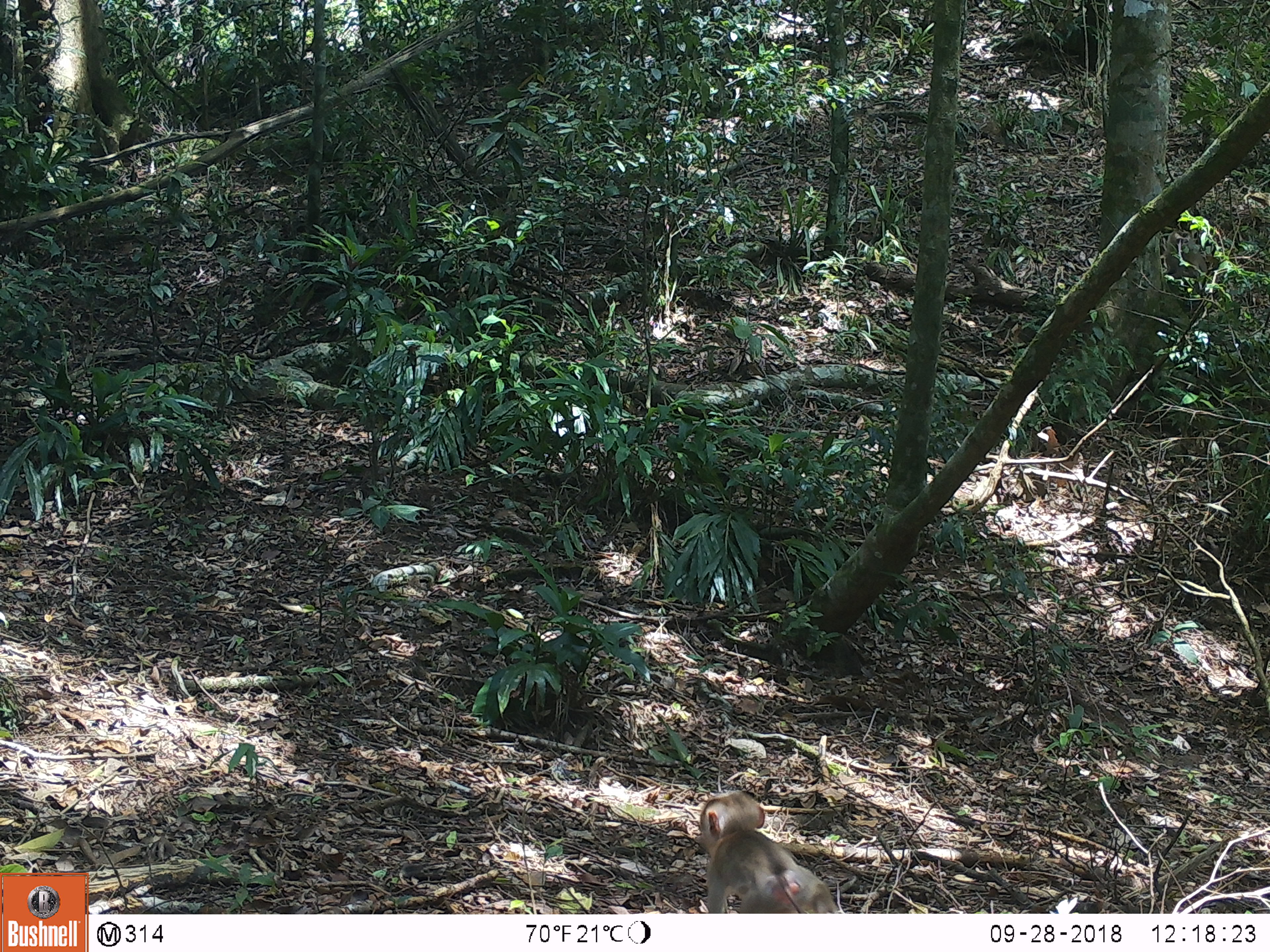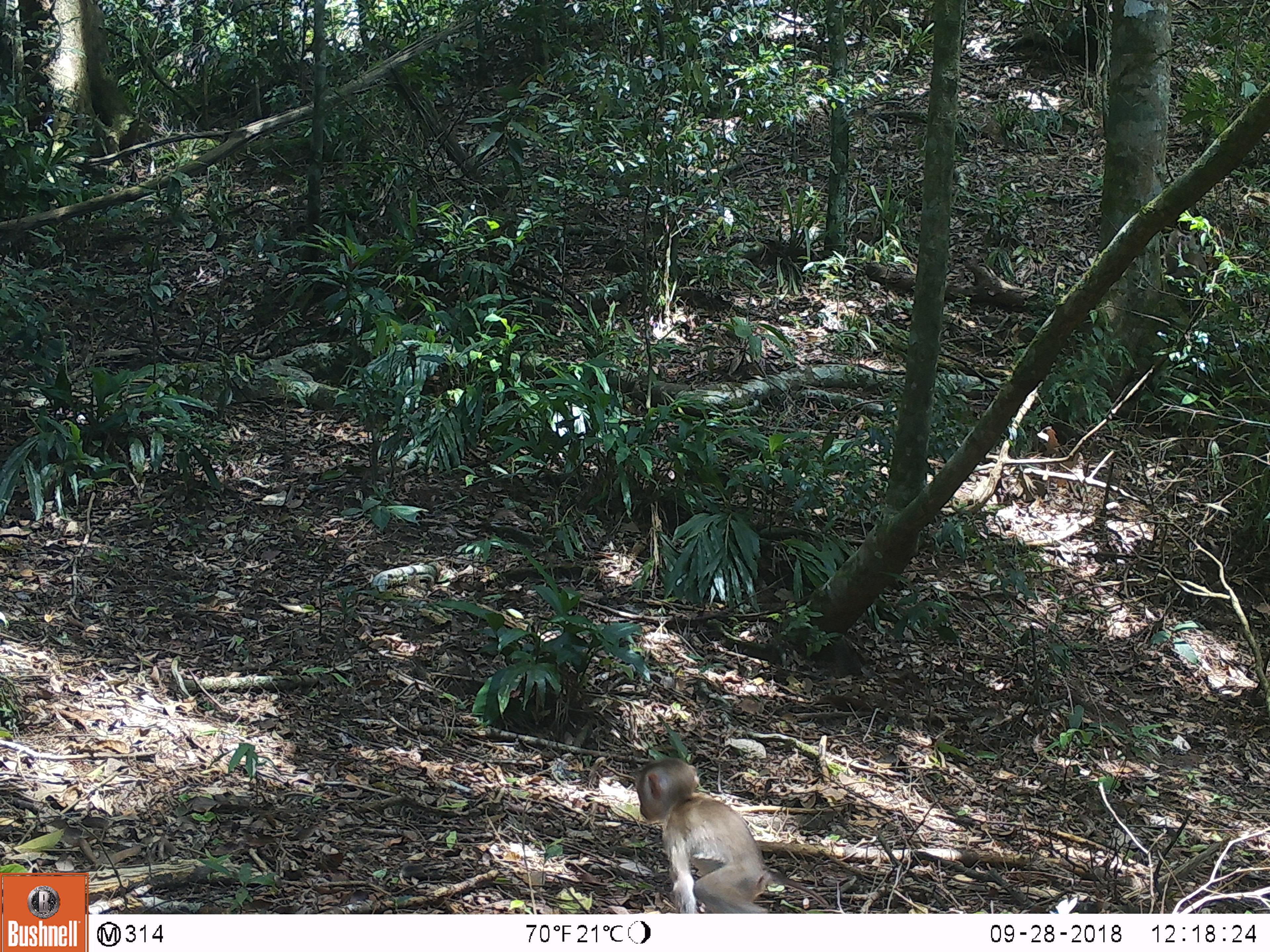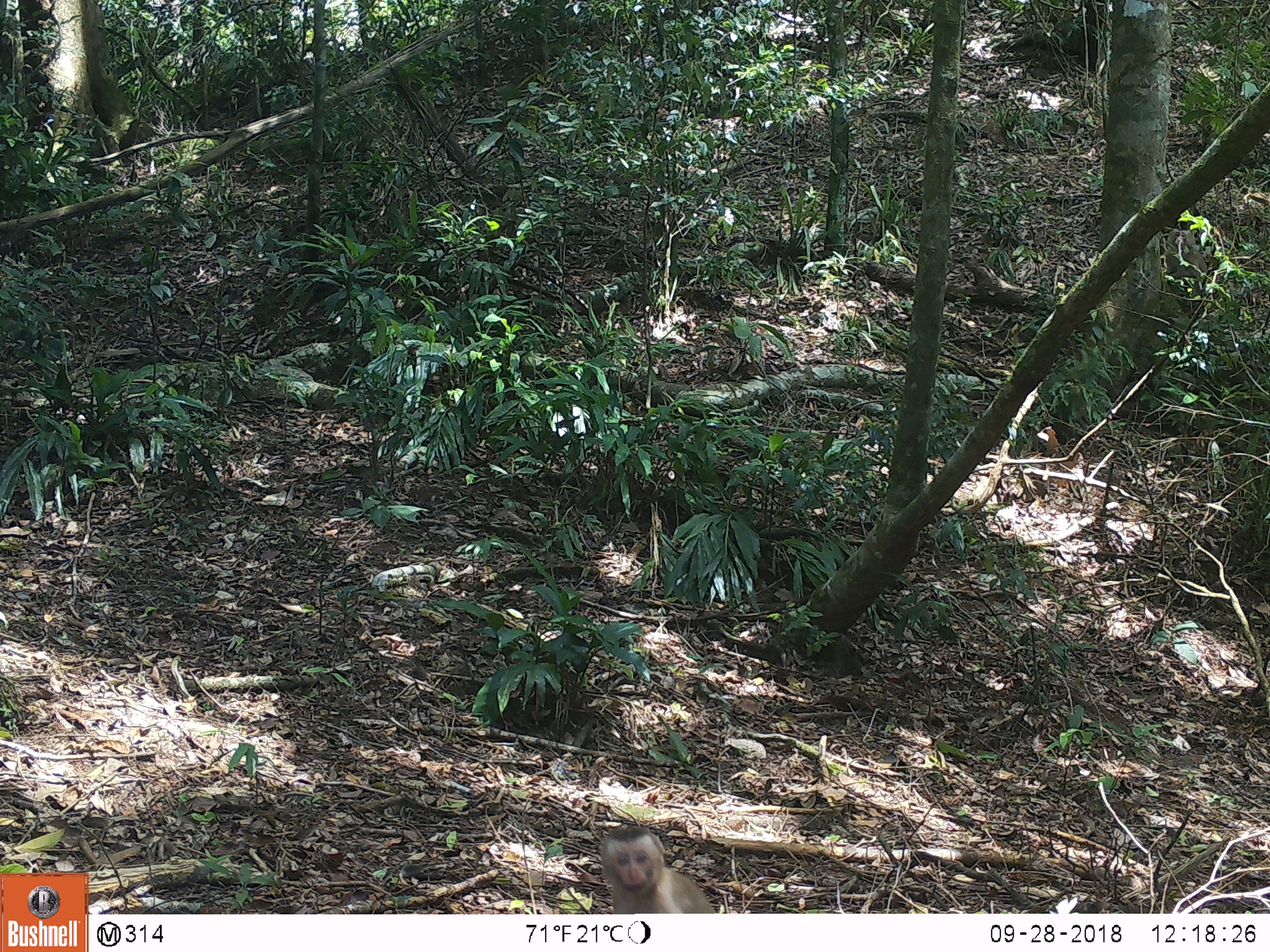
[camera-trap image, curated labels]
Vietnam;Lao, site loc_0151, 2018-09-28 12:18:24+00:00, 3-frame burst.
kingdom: Animalia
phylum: Chordata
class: Mammalia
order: Primates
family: Cercopithecidae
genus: Macaca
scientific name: Macaca nemestrina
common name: pig-tailed macaque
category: pig tailed macaque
Pig tailed macaque (pig-tailed macaque) (Macaca nemestrina). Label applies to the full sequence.